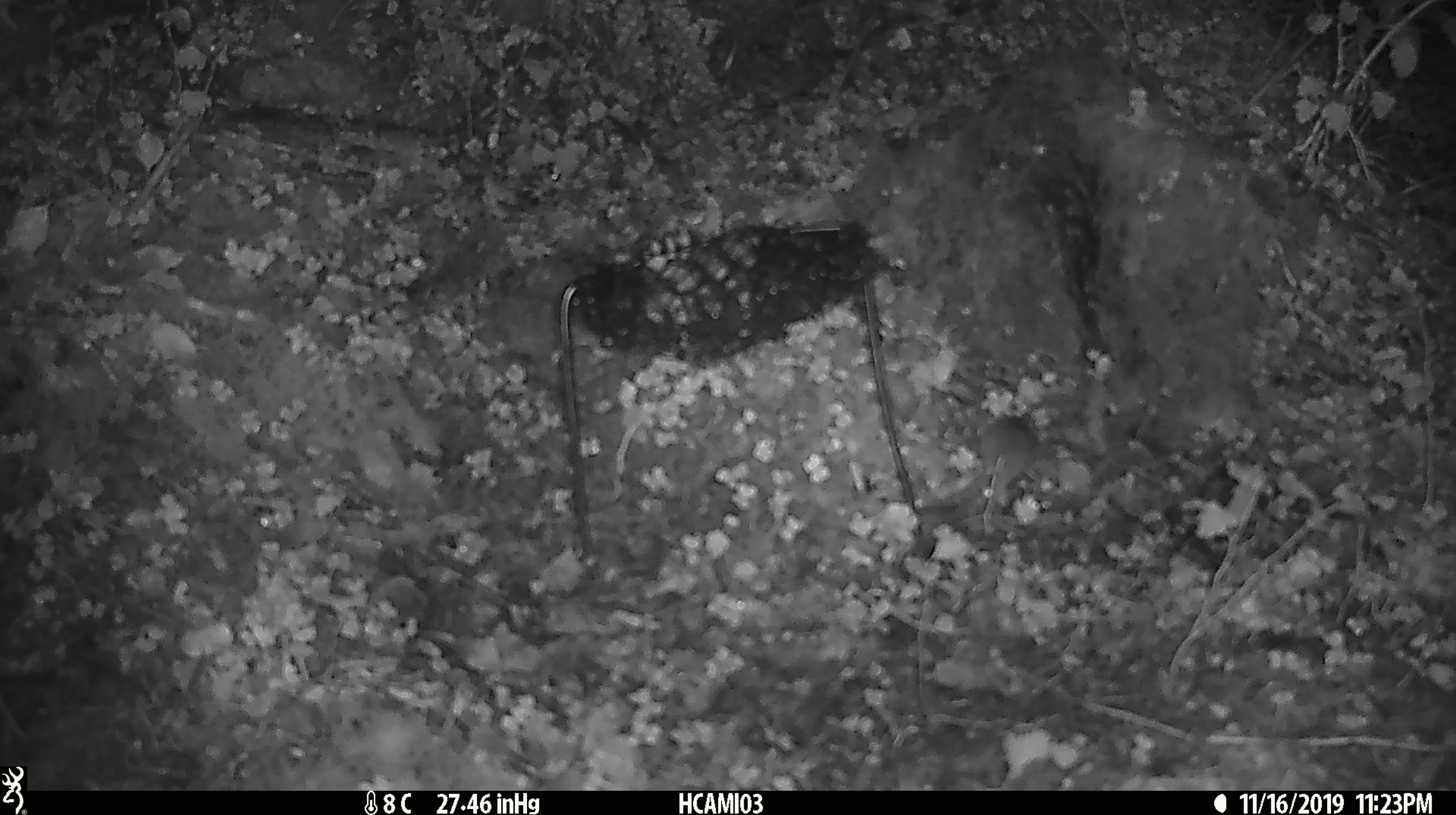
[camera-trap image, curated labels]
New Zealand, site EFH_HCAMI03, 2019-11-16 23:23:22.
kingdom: Animalia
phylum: Chordata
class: Mammalia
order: Rodentia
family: Muridae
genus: Mus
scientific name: Mus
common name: mouse